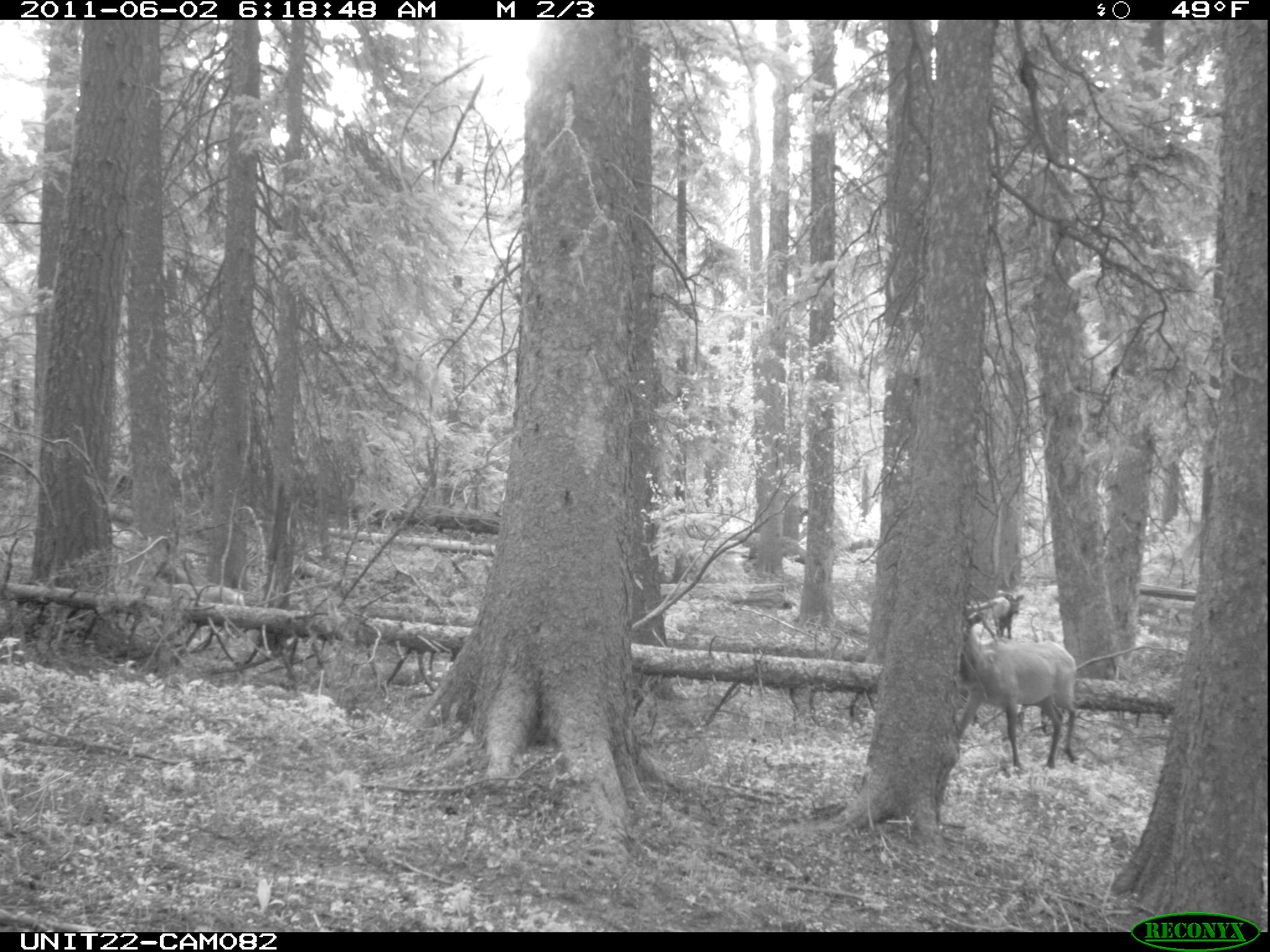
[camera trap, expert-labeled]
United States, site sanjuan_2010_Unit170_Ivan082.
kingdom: Animalia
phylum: Chordata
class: Mammalia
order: Artiodactyla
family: Cervidae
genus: Cervus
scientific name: Cervus elaphus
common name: red deer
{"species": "Cervus elaphus (red deer)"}